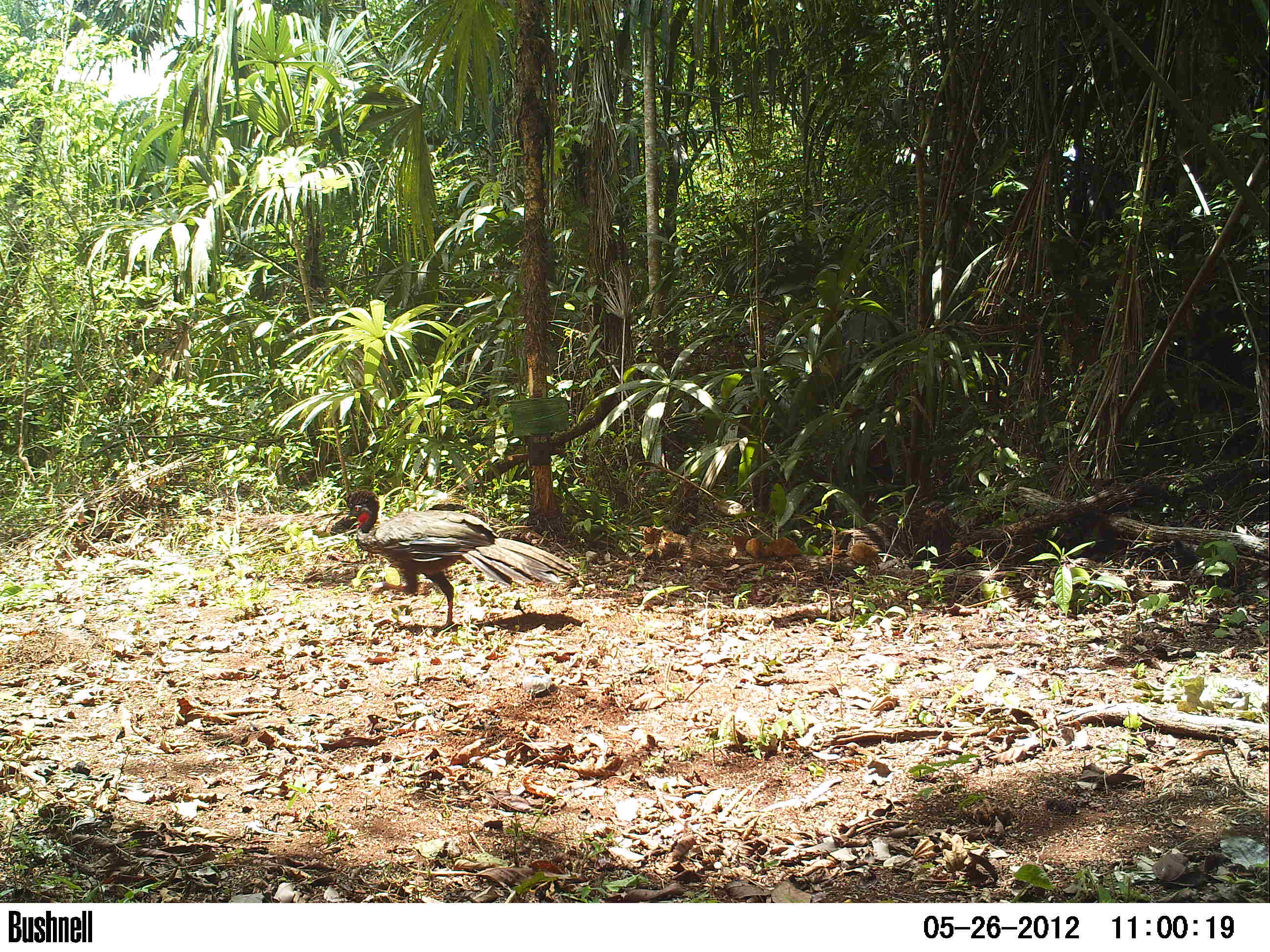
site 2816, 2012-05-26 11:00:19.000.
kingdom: Animalia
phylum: Chordata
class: Aves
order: Galliformes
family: Cracidae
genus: Penelope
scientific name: Penelope purpurascens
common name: crested guan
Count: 1.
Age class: adult.